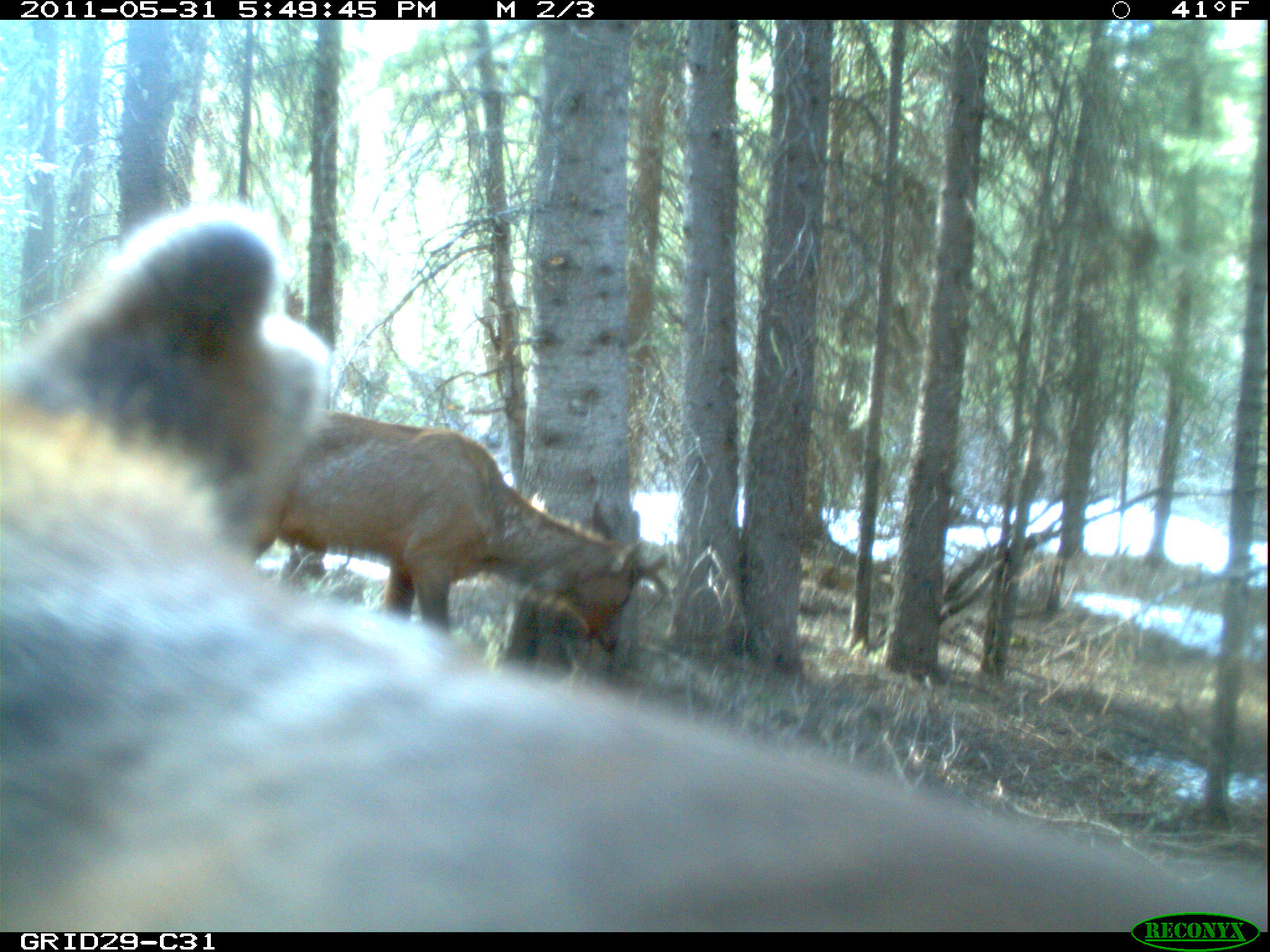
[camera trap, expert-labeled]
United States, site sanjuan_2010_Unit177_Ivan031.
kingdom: Animalia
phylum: Chordata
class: Mammalia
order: Artiodactyla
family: Cervidae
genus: Cervus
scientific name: Cervus elaphus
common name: red deer